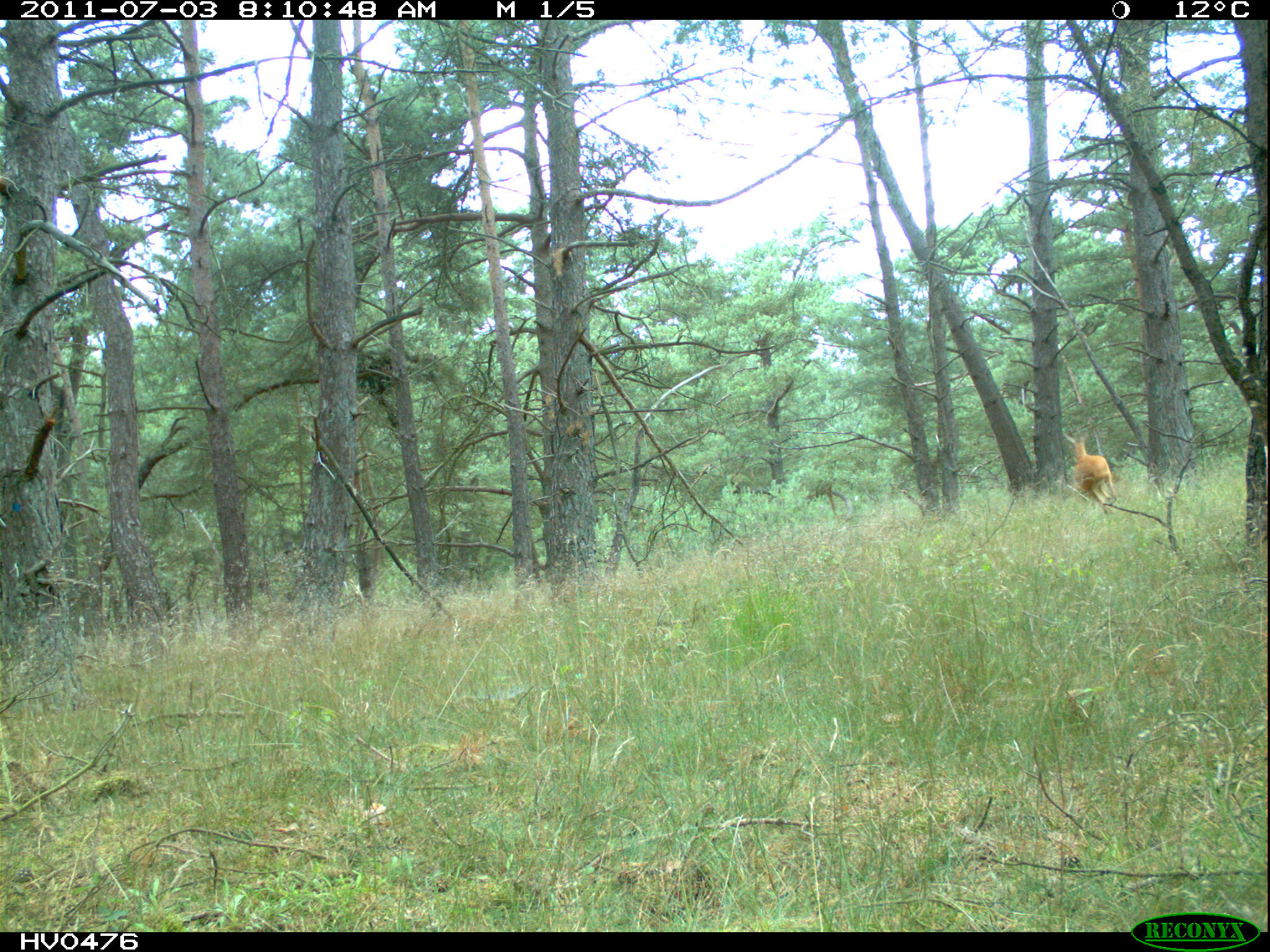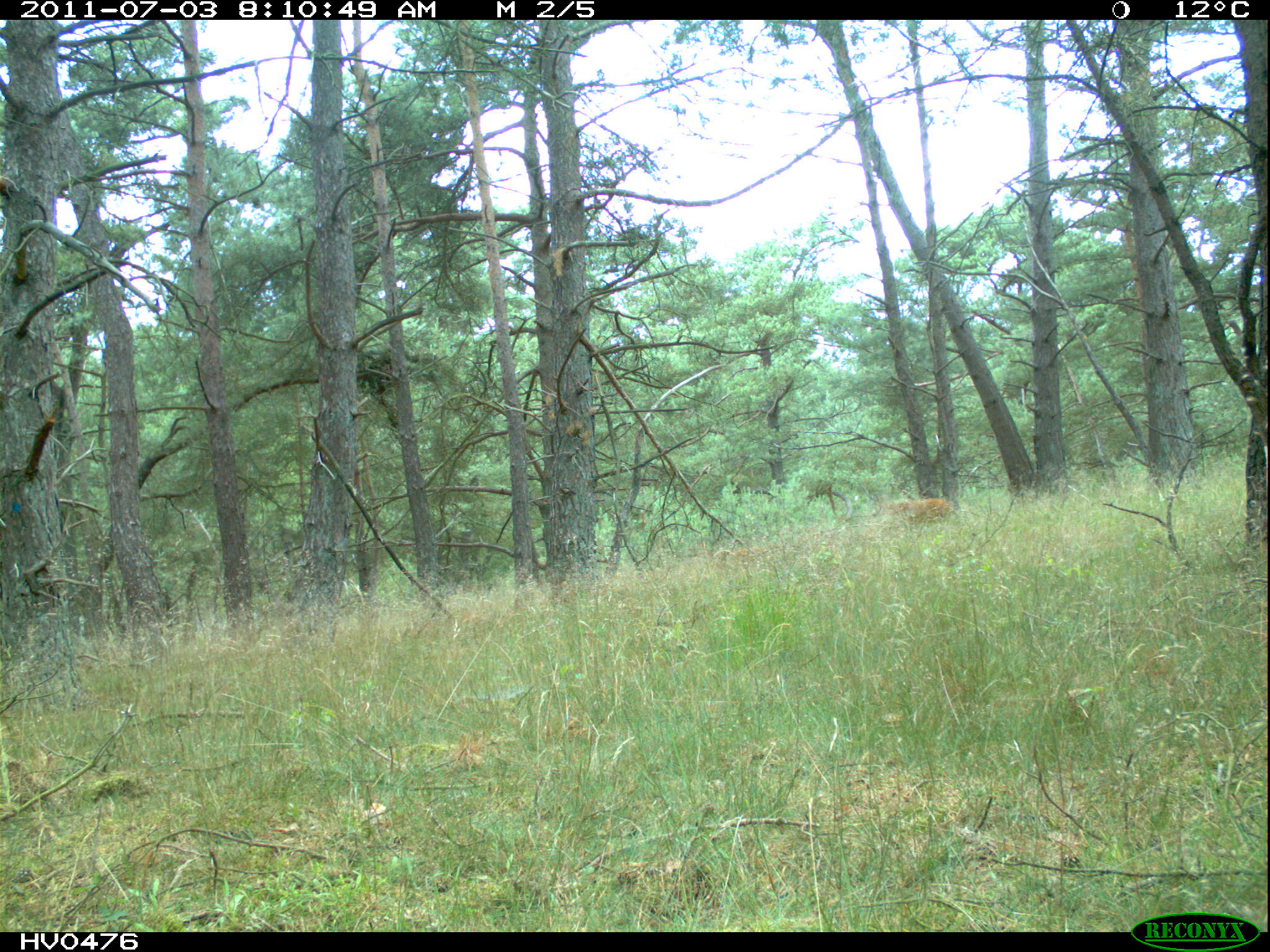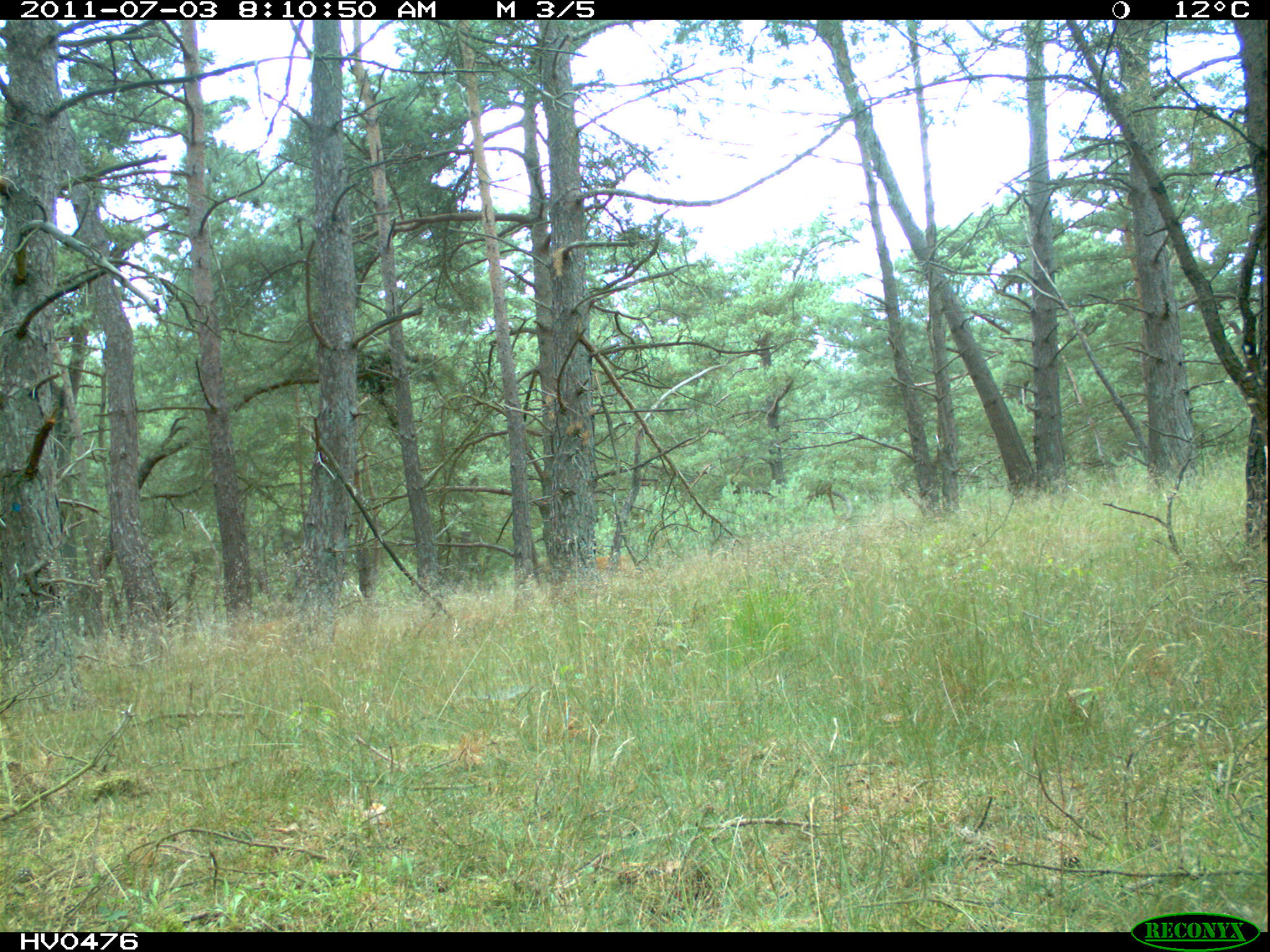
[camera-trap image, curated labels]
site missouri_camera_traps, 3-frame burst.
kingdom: Animalia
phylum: Chordata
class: Mammalia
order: Artiodactyla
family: Cervidae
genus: Cervus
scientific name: Cervus elaphus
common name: red deer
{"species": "red deer (Cervus elaphus)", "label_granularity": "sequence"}